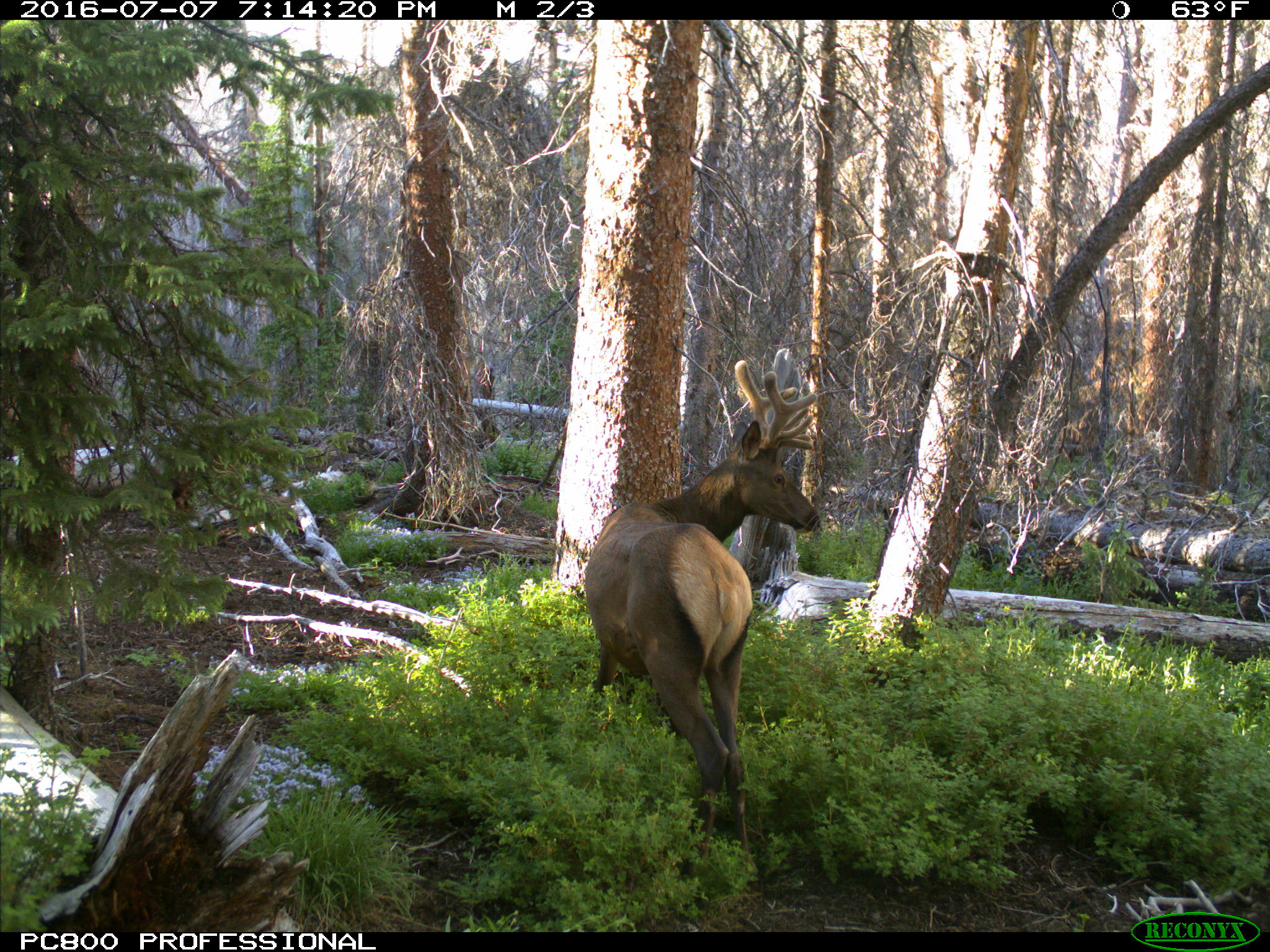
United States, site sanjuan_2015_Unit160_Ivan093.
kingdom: Animalia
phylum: Chordata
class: Mammalia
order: Artiodactyla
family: Cervidae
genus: Cervus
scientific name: Cervus elaphus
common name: red deer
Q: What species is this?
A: Cervus elaphus (red deer).